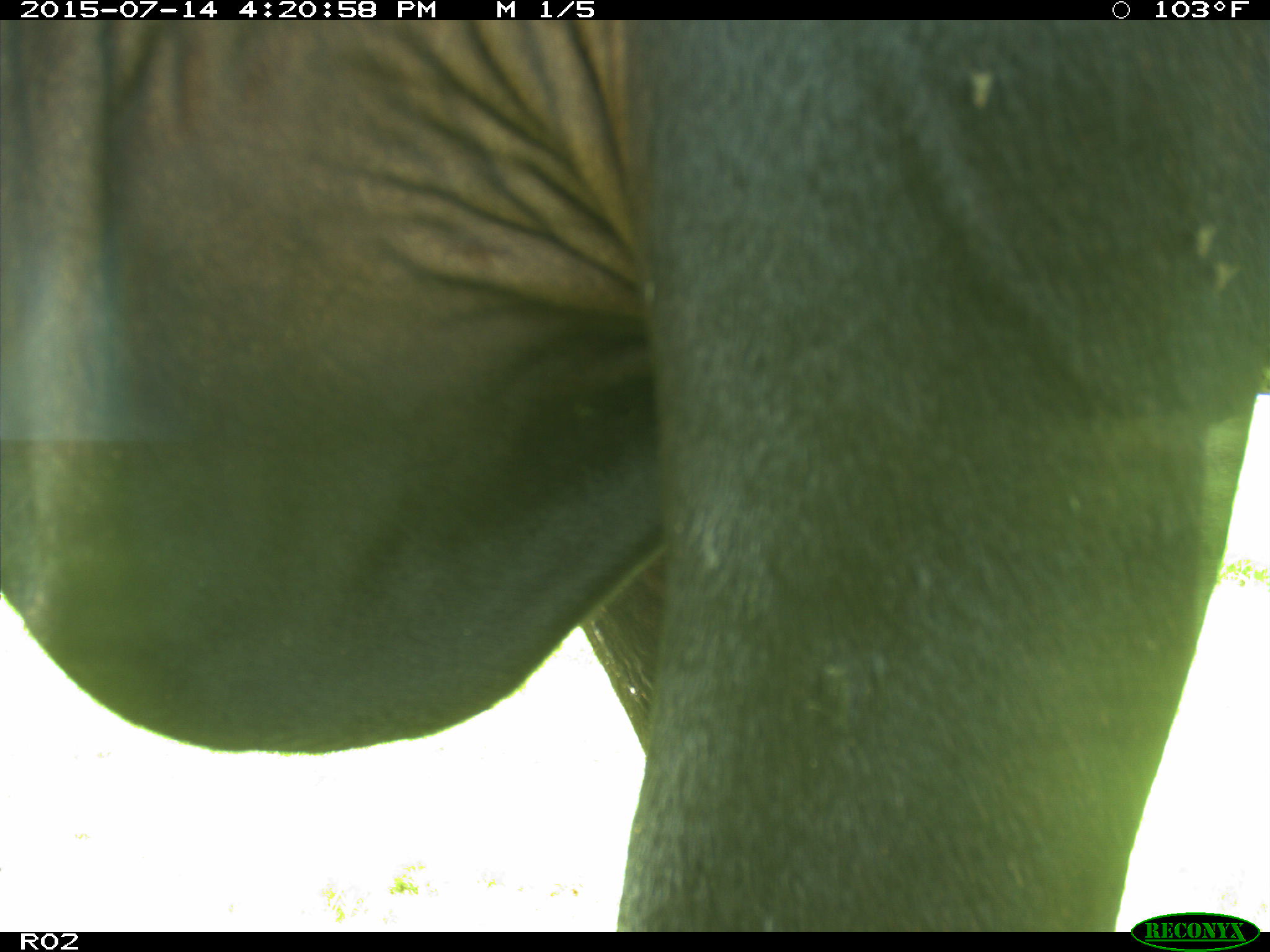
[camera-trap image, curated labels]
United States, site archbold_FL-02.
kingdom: Animalia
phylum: Chordata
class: Mammalia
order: Artiodactyla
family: Bovidae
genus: Bos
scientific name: Bos taurus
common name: domestic cow